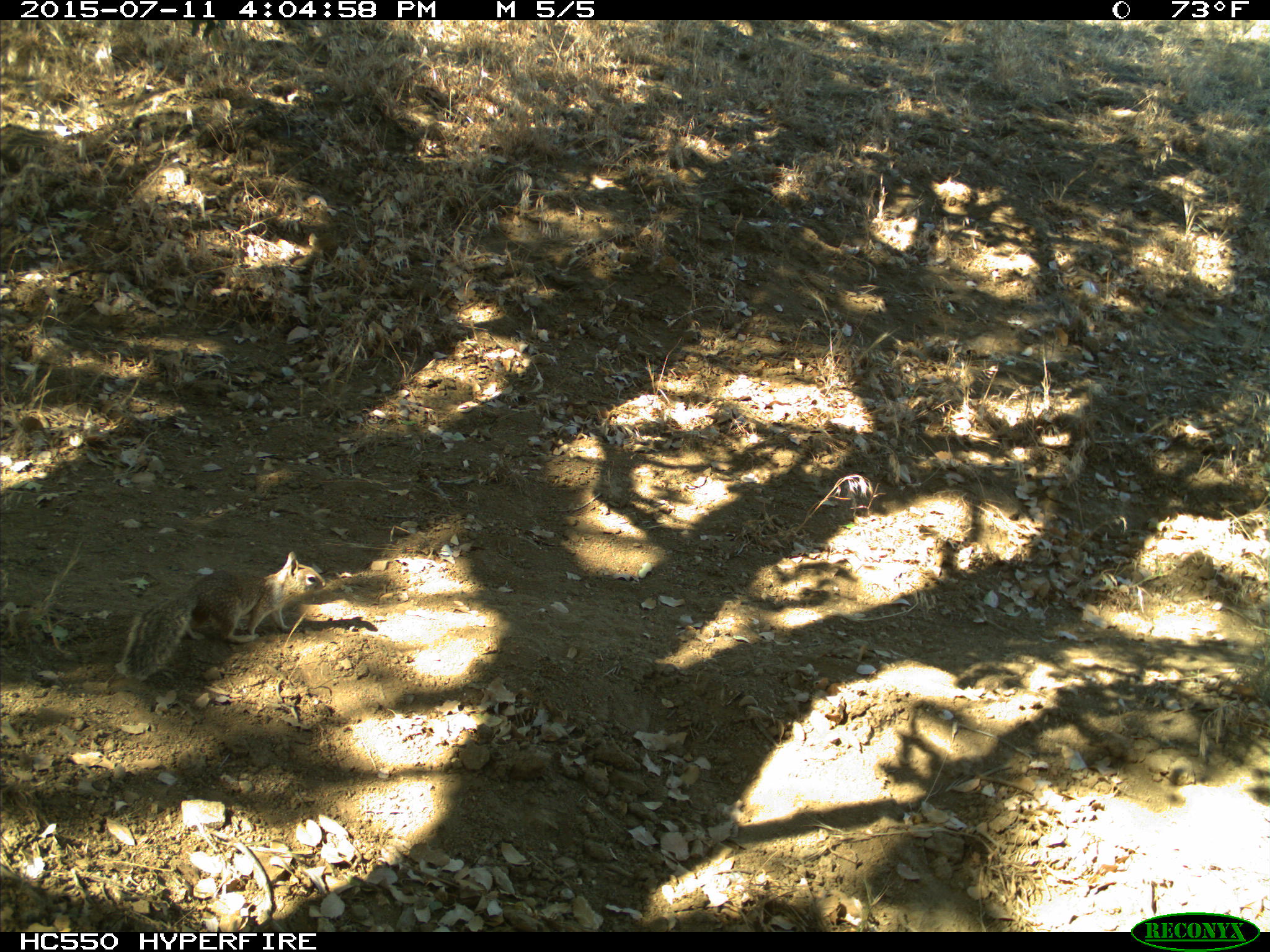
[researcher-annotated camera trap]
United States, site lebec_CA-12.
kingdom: Animalia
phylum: Chordata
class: Mammalia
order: Rodentia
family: Sciuridae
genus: Otospermophilus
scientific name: Otospermophilus beecheyi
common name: california ground squirrel